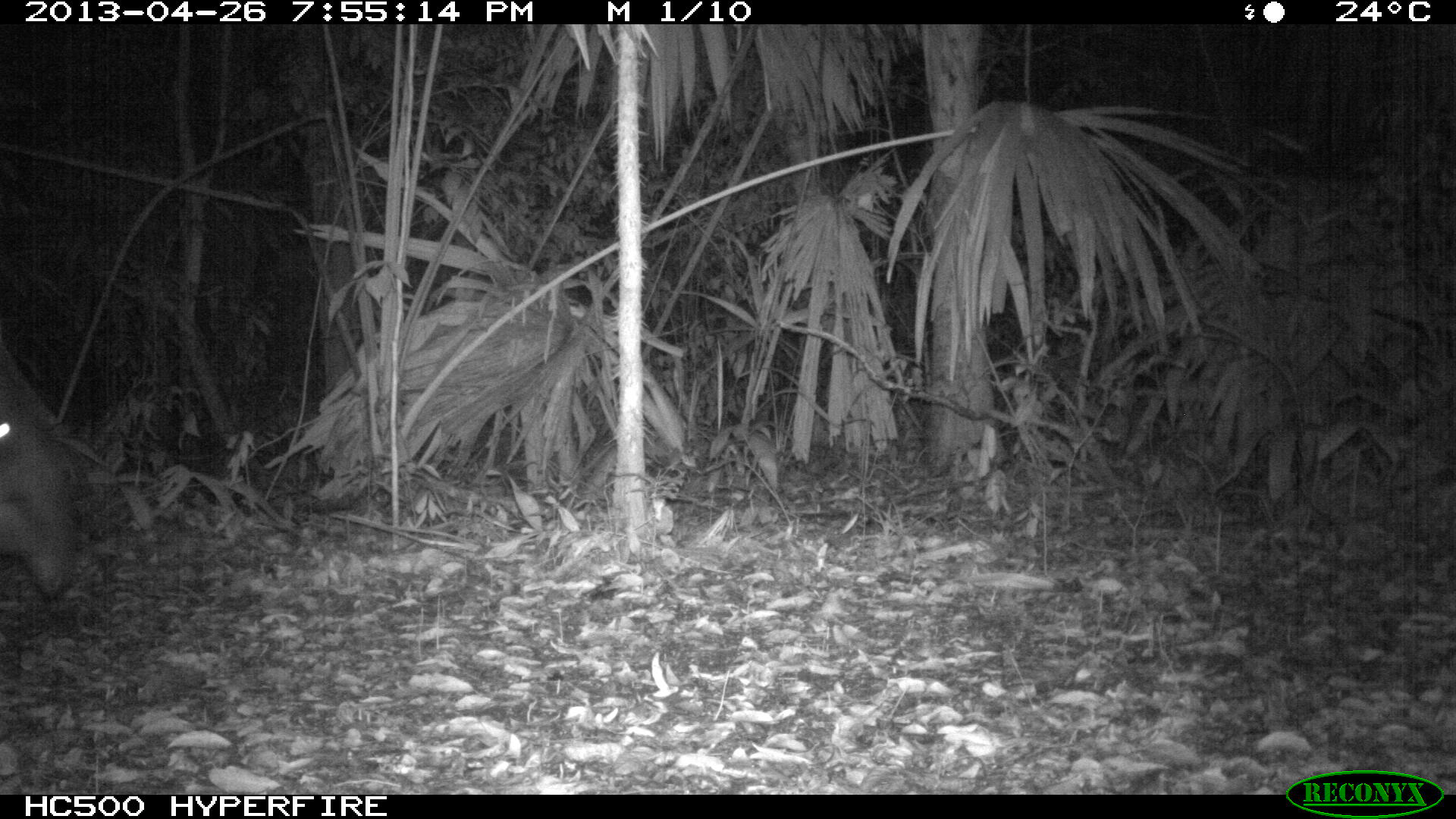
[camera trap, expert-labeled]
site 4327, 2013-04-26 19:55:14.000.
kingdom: Animalia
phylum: Chordata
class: Mammalia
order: Perissodactyla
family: Tapiridae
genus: Tapirus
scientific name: Tapirus bairdii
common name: baird's tapir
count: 1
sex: female